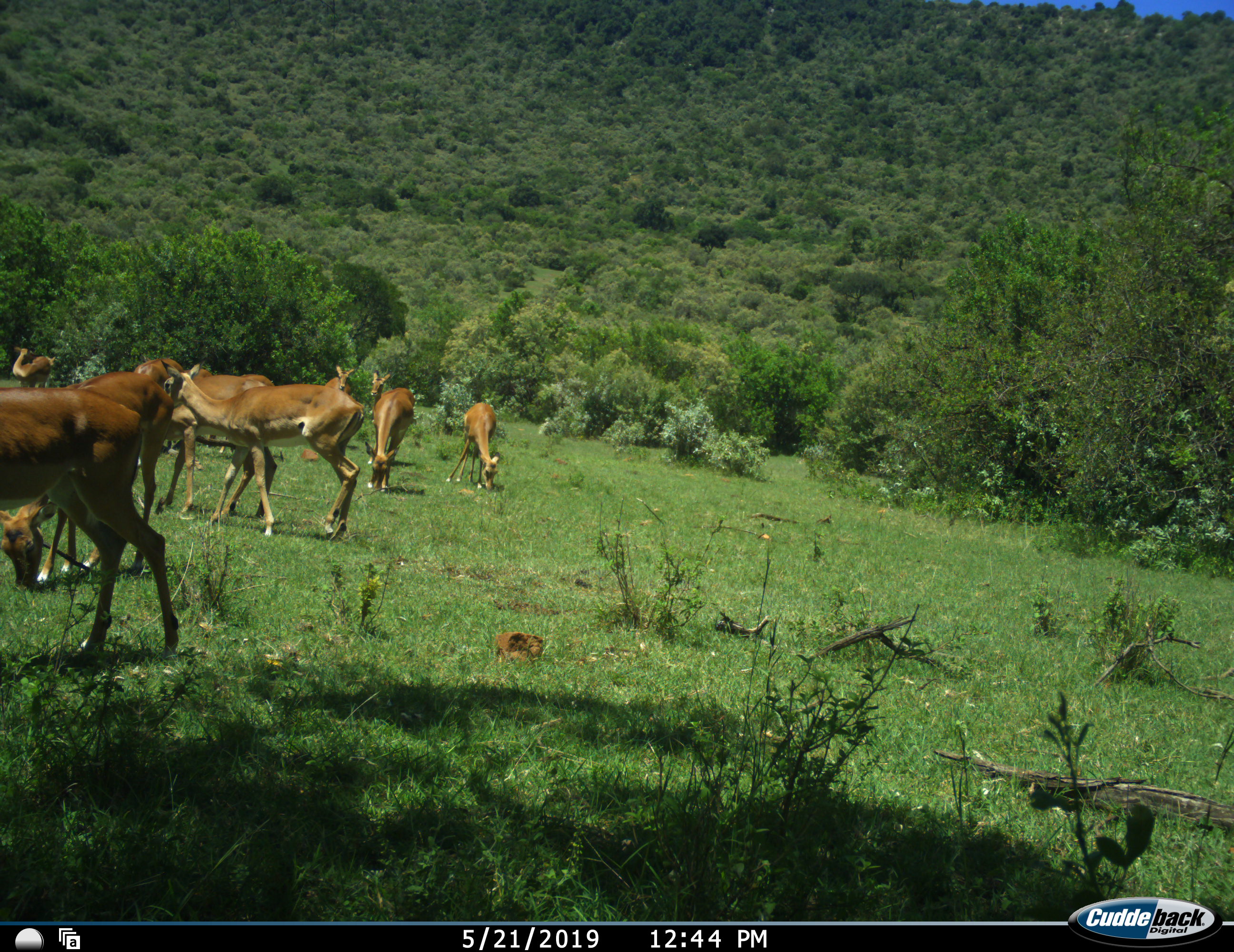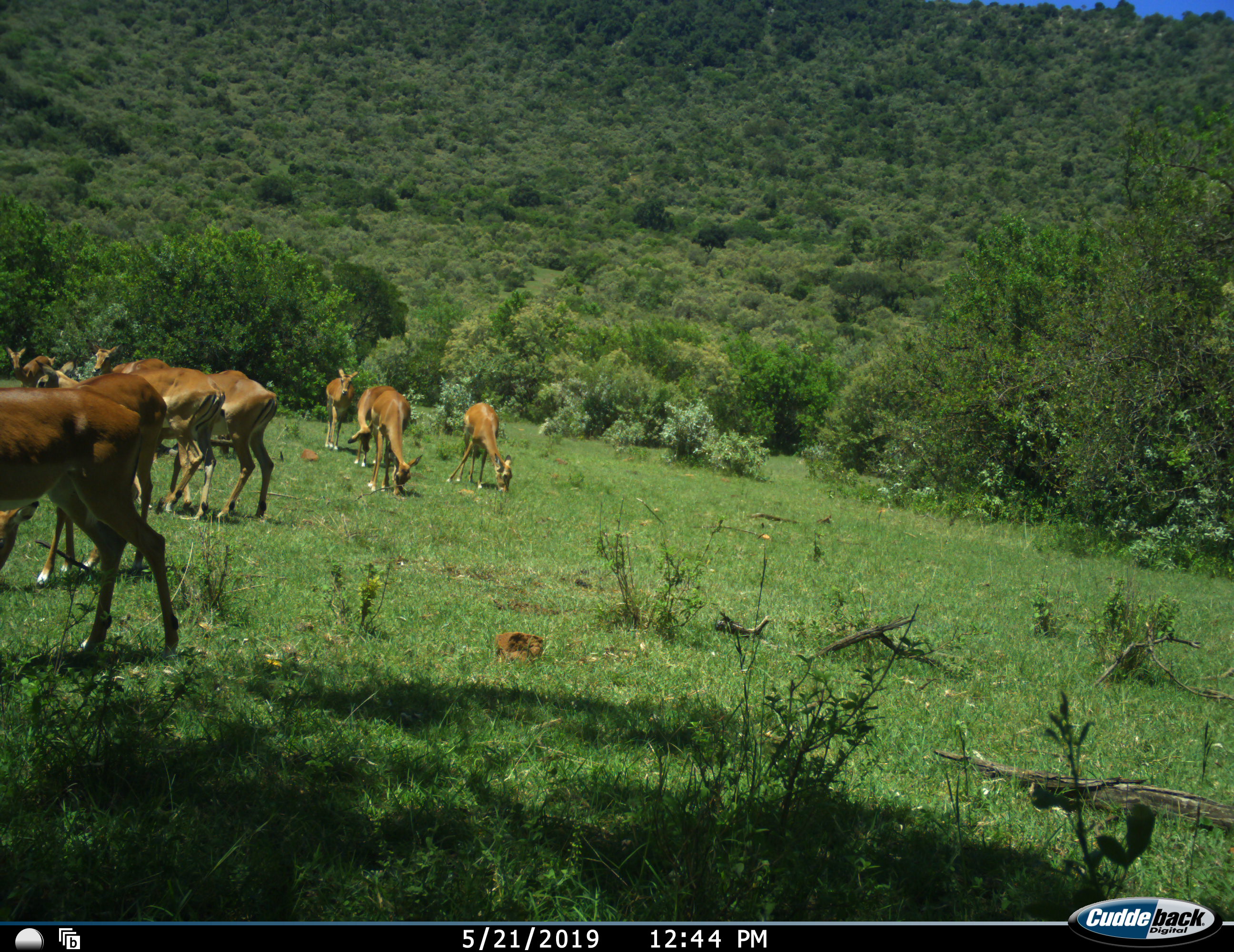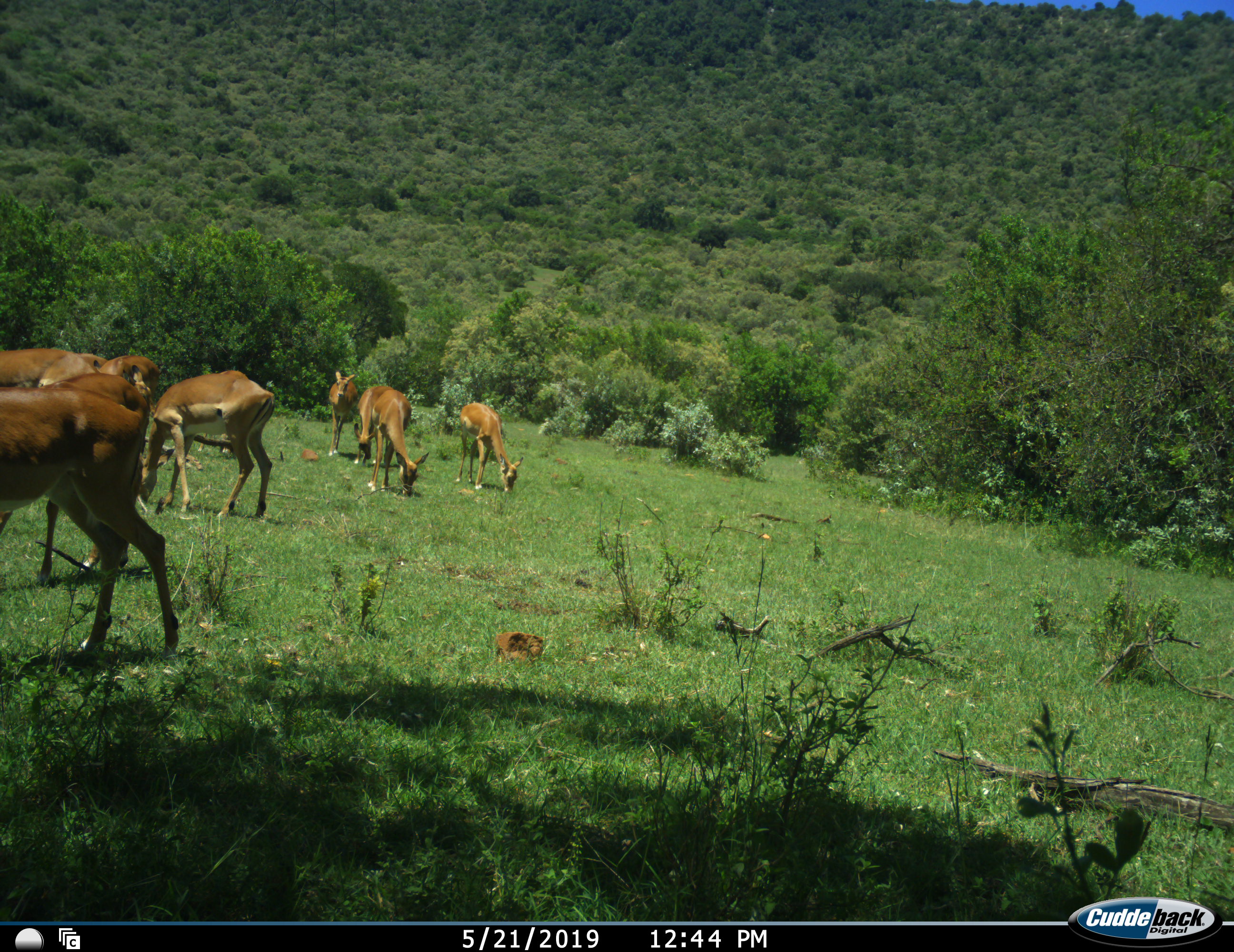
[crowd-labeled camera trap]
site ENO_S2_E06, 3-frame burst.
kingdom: Animalia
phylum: Chordata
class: Mammalia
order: Artiodactyla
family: Bovidae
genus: Aepyceros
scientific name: Aepyceros melampus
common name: impala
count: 9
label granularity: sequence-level